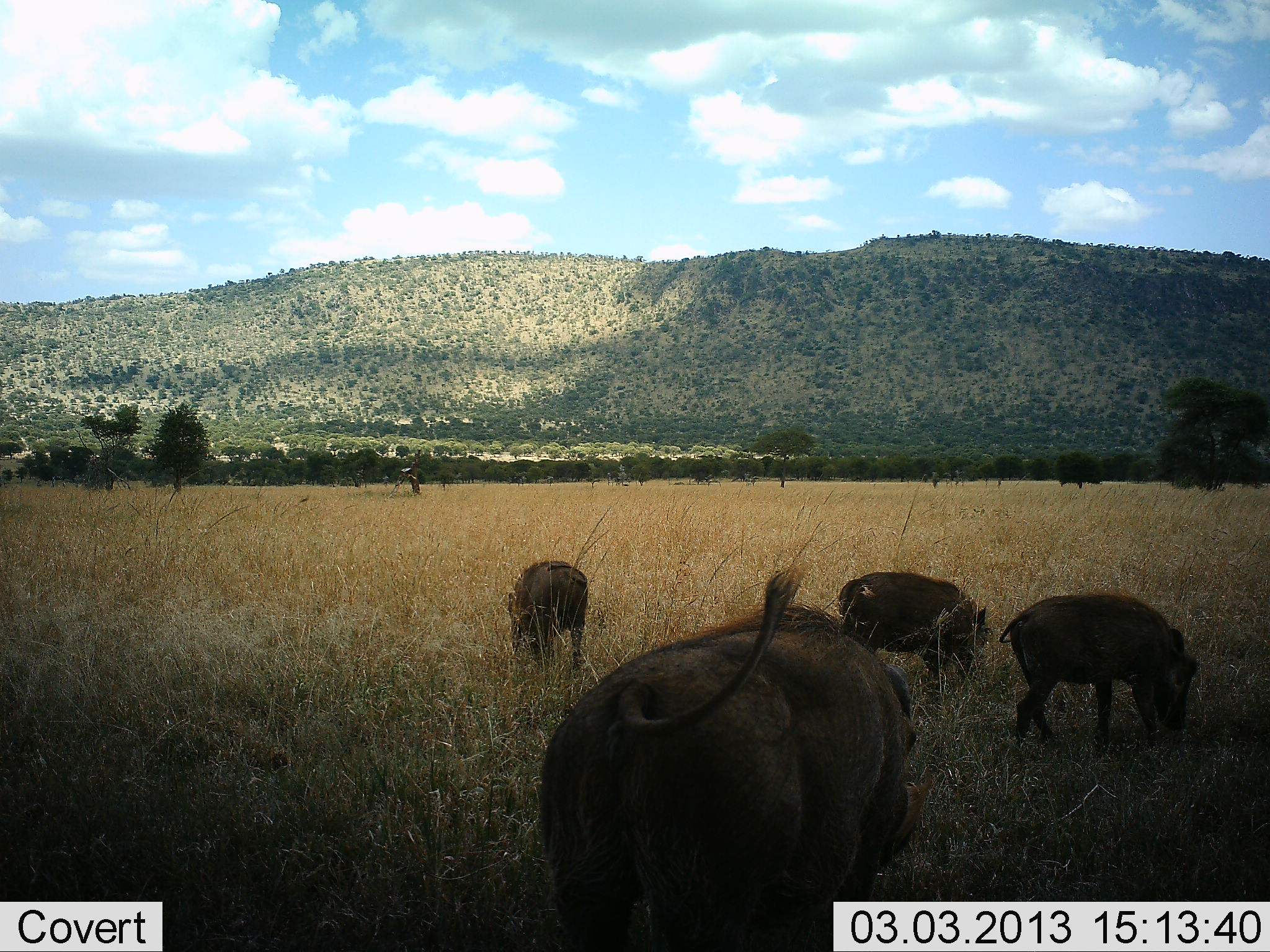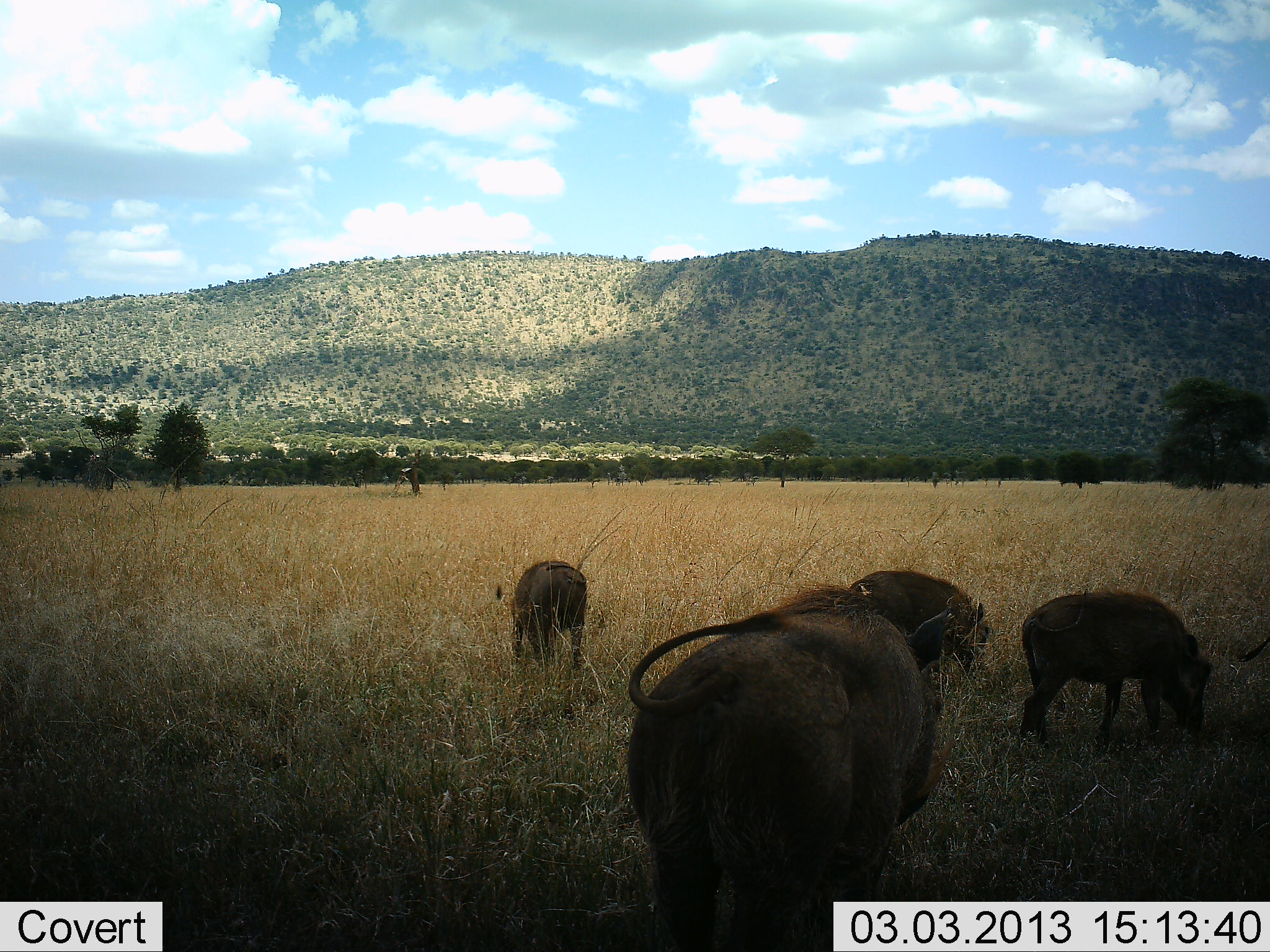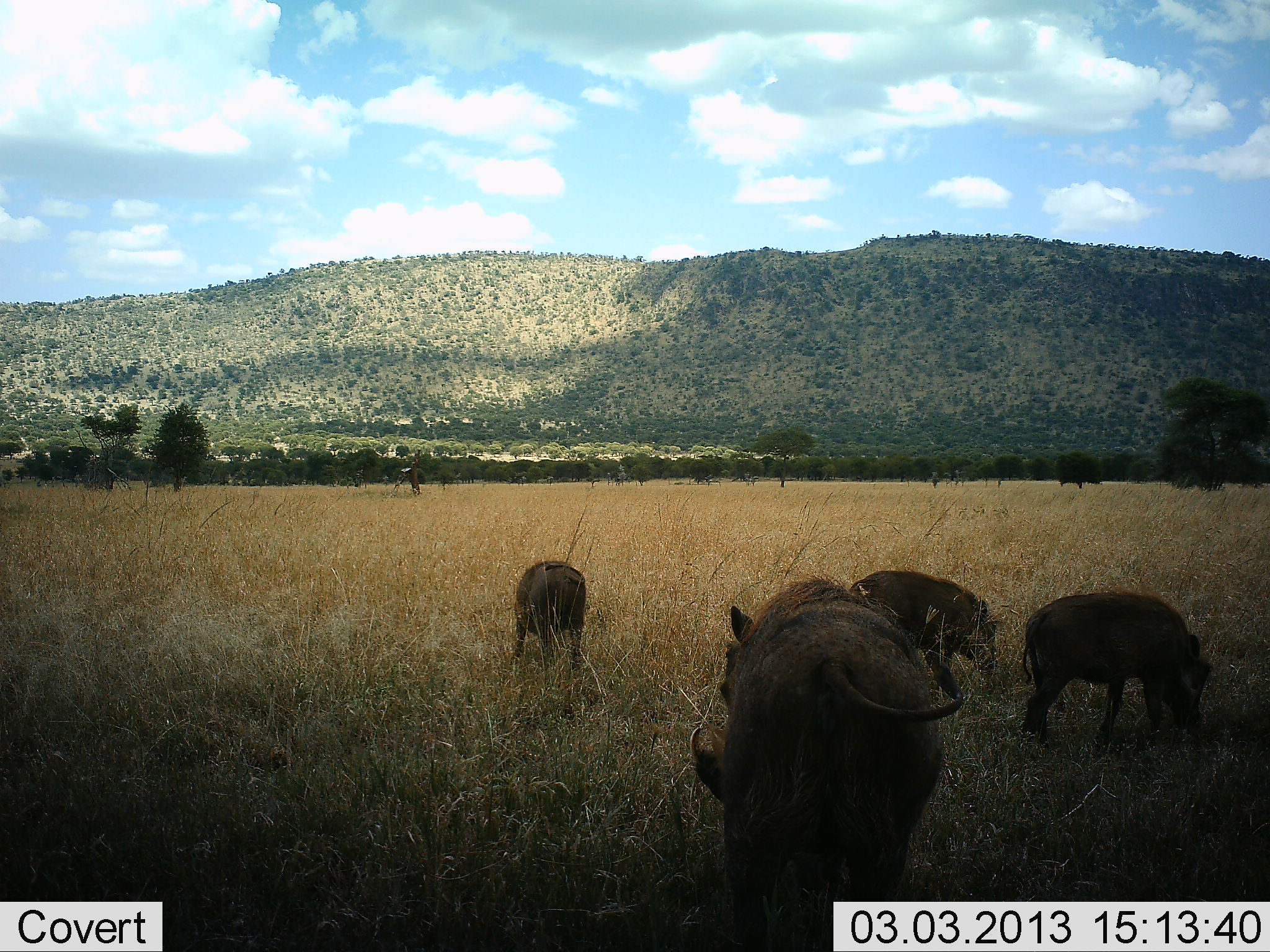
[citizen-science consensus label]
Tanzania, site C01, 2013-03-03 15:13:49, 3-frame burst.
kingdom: Animalia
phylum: Chordata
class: Mammalia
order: Artiodactyla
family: Suidae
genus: Phacochoerus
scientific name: Phacochoerus africanus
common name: warthog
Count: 4.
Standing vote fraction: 22%.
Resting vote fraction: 0%.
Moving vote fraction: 22%.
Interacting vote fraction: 0%.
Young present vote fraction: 0%.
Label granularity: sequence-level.